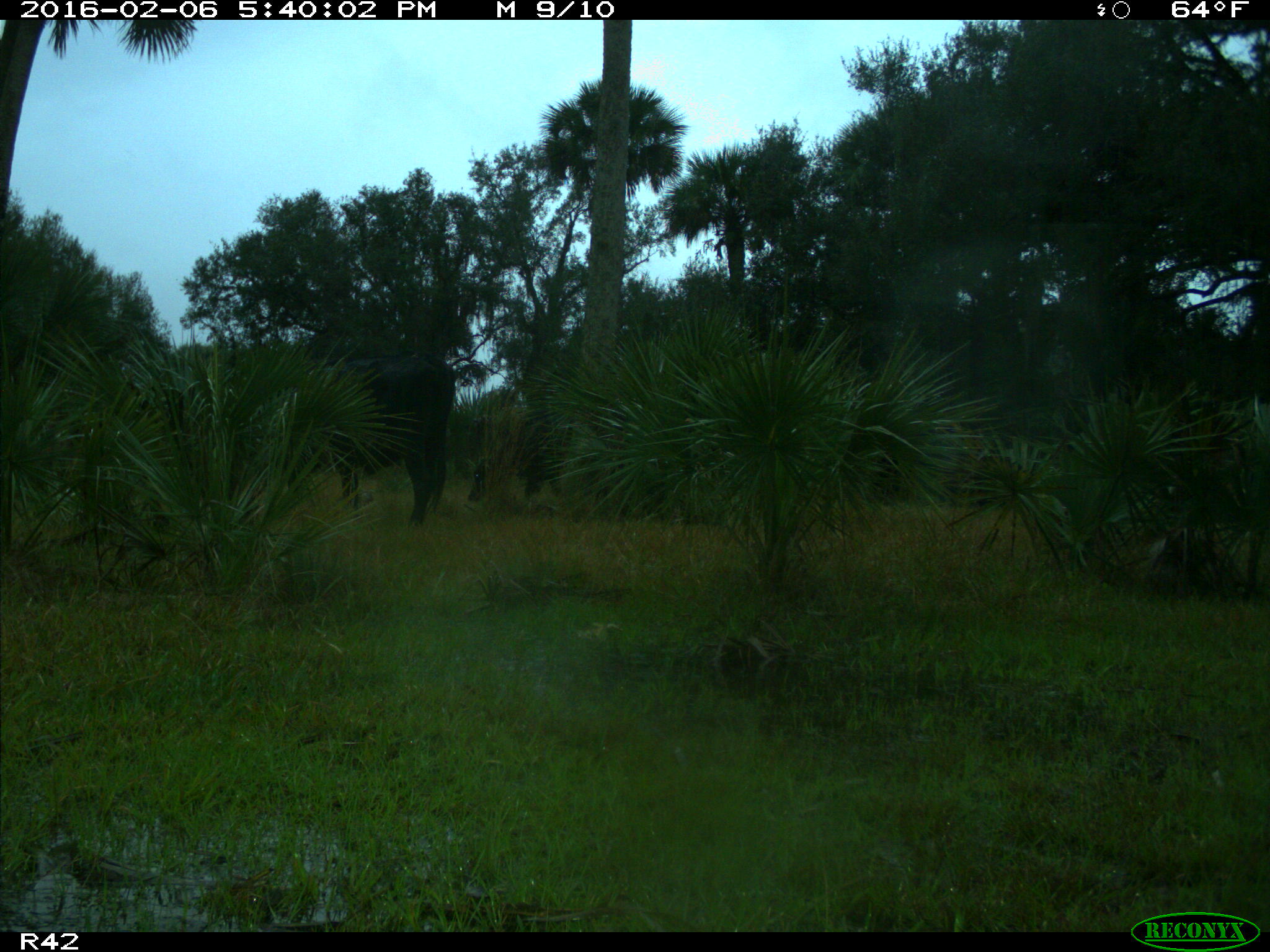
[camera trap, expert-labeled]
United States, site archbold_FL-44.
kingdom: Animalia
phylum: Chordata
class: Mammalia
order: Artiodactyla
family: Bovidae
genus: Bos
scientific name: Bos taurus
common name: domestic cow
Bos taurus (domestic cow).